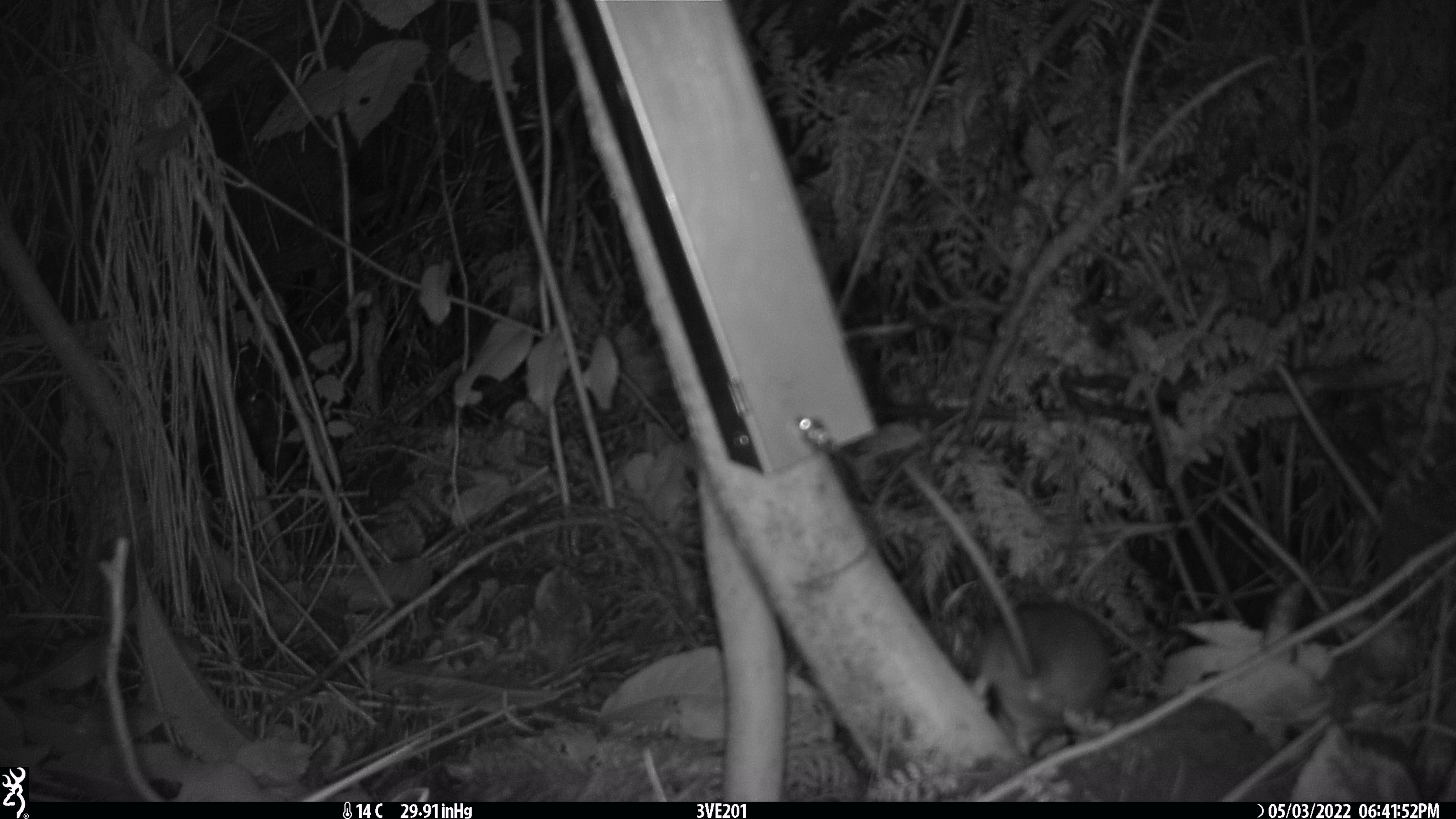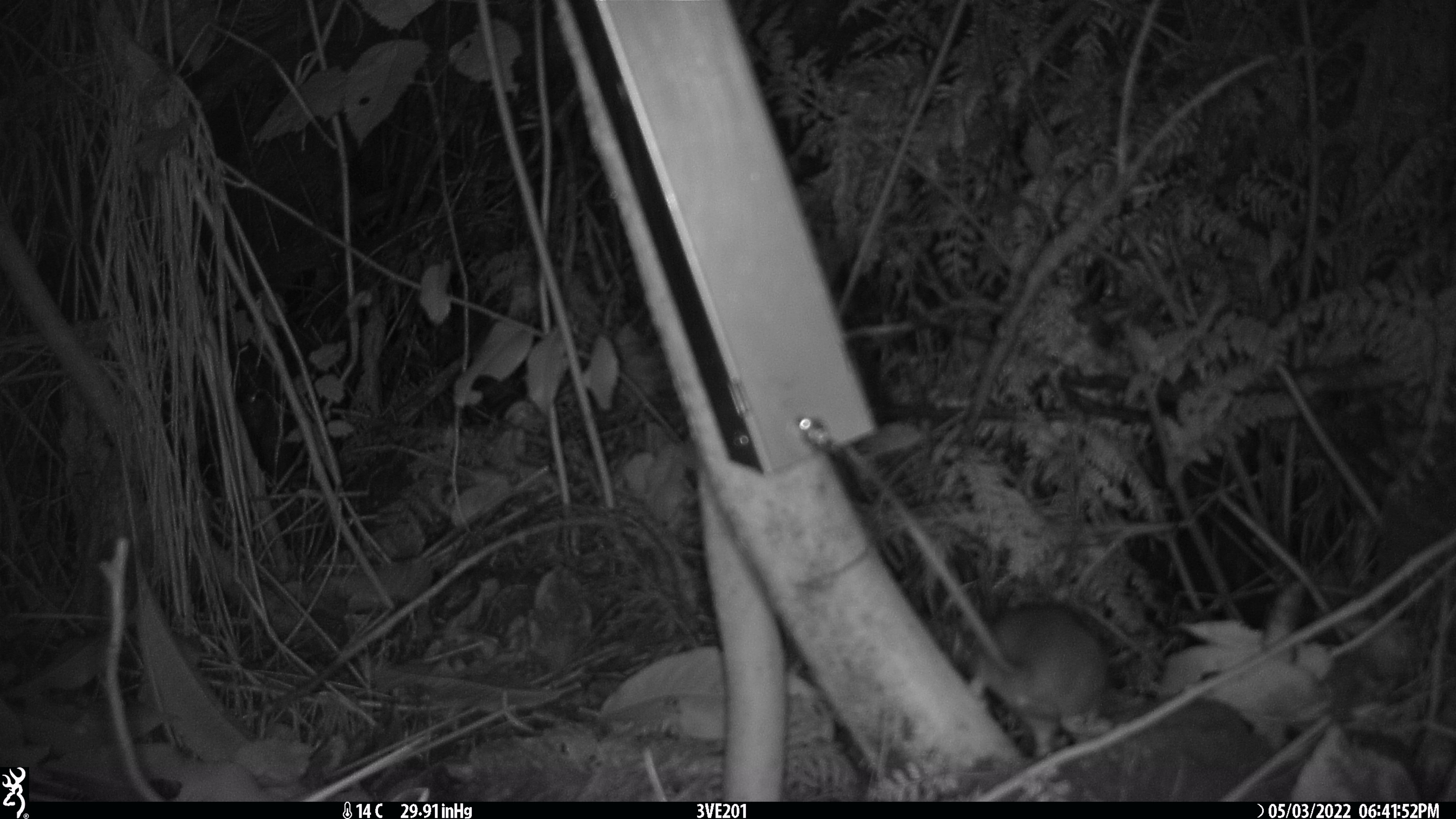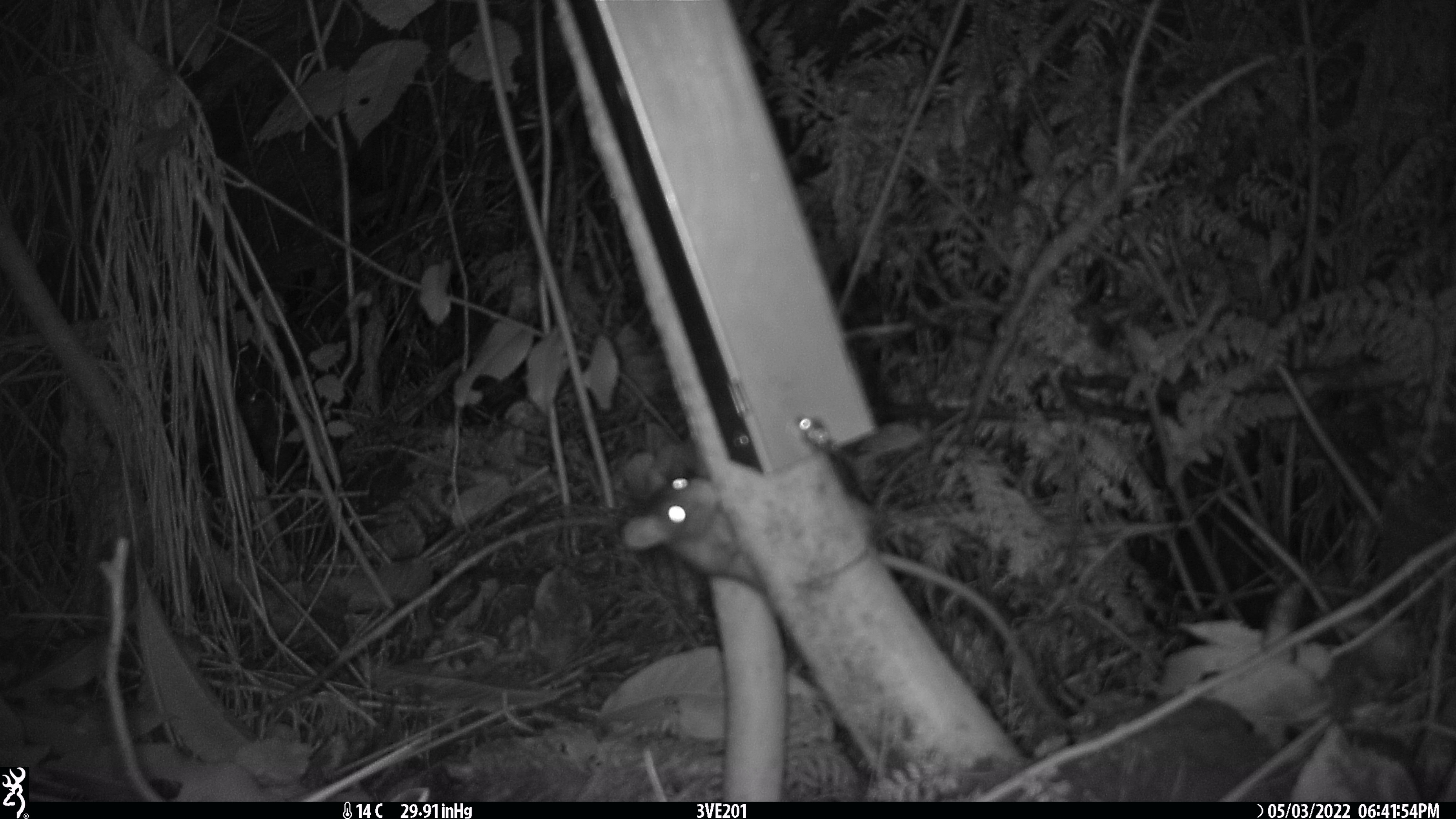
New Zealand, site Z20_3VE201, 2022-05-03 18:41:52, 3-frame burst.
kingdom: Animalia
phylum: Chordata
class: Mammalia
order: Rodentia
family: Muridae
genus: Rattus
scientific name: Rattus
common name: rat